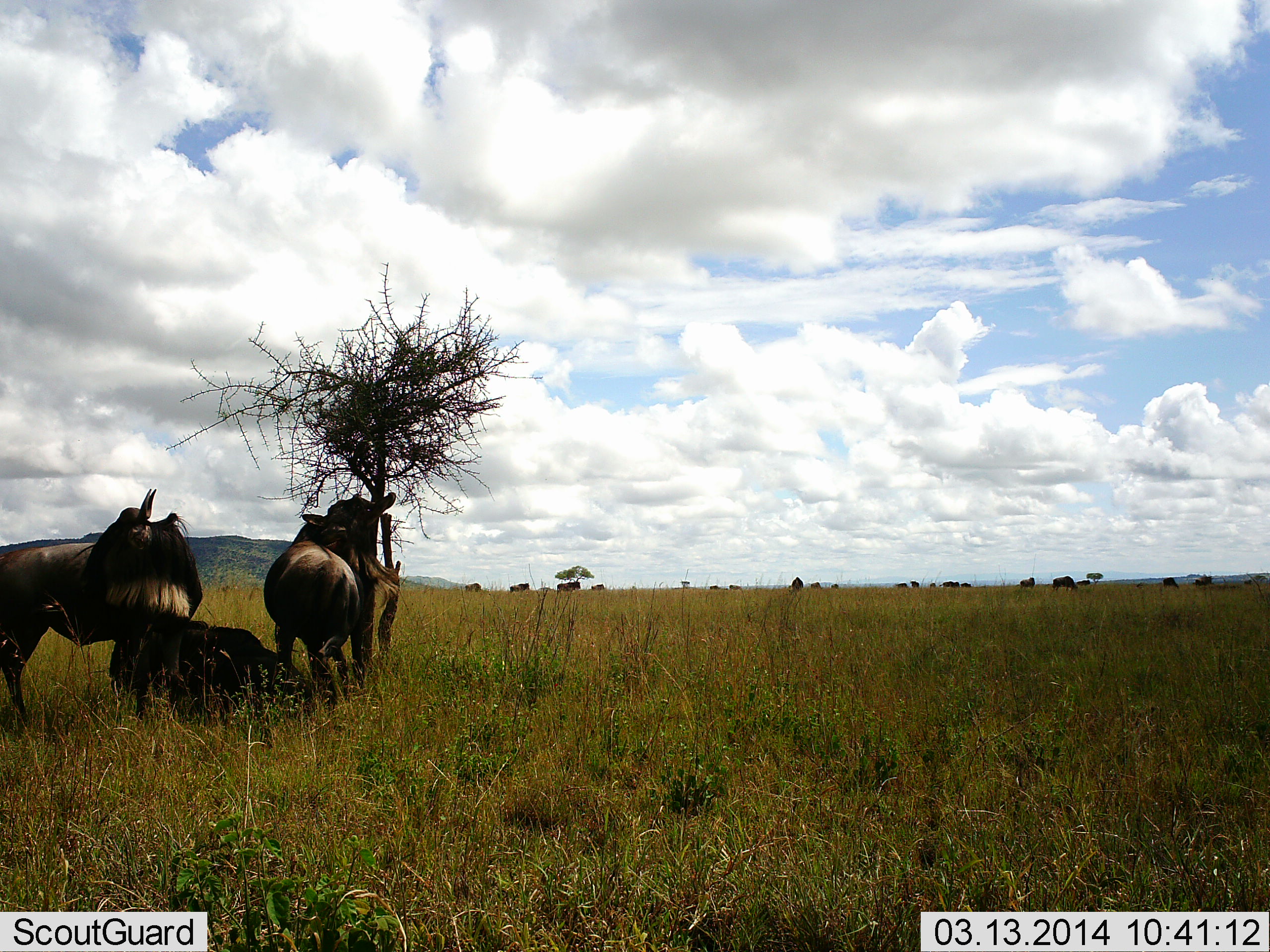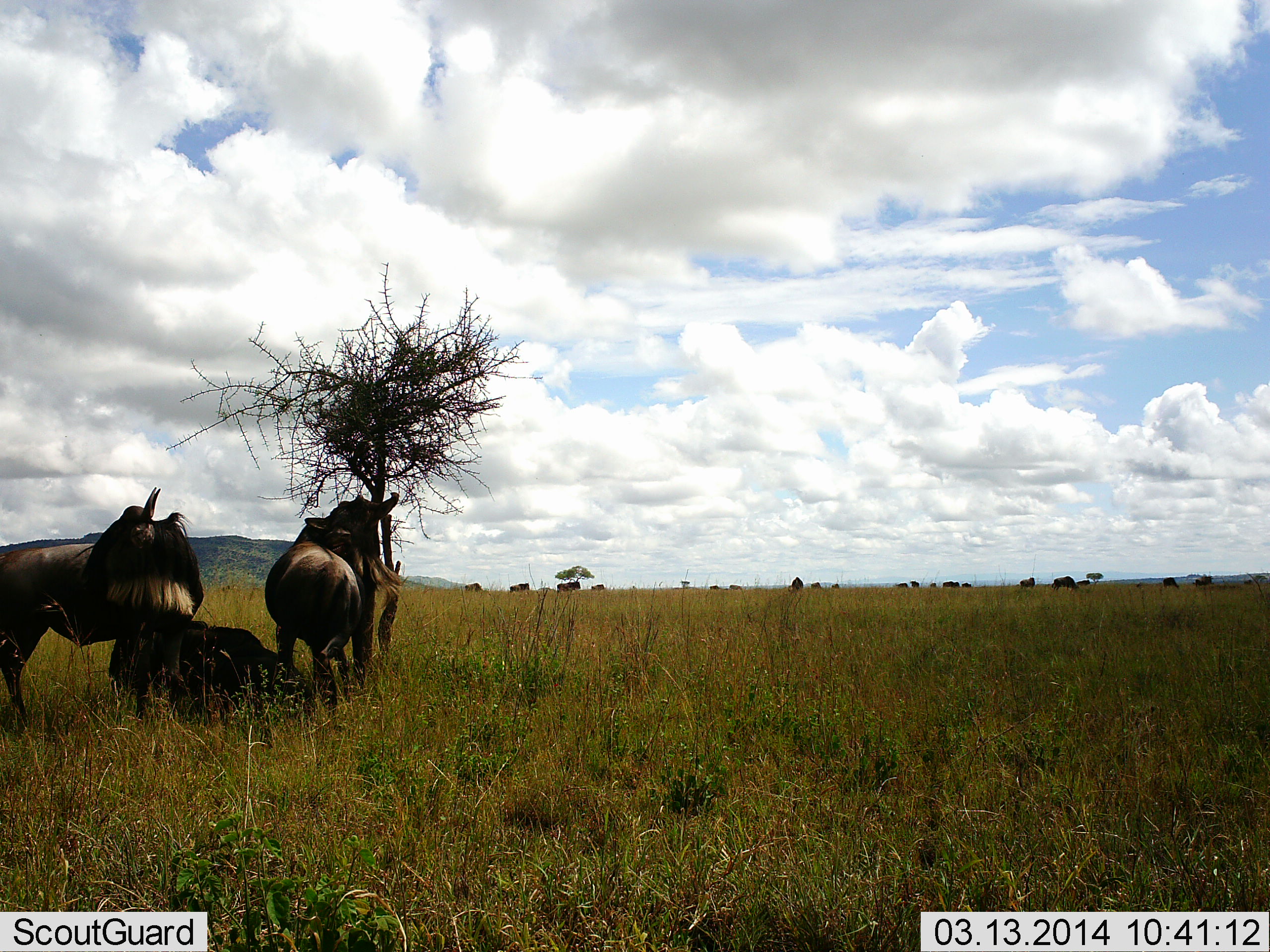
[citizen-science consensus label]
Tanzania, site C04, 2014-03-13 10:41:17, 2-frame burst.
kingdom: Animalia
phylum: Chordata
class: Mammalia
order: Artiodactyla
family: Bovidae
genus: Connochaetes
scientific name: Connochaetes taurinus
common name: blue wildebeest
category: wildebeest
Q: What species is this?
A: Wildebeest (blue wildebeest) (Connochaetes taurinus).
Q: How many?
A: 11-50.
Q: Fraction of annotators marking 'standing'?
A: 60%.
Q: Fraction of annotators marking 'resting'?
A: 100%.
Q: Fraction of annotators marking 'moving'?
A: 30%.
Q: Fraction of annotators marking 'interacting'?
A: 0%.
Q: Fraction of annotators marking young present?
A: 0%.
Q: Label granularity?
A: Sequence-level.